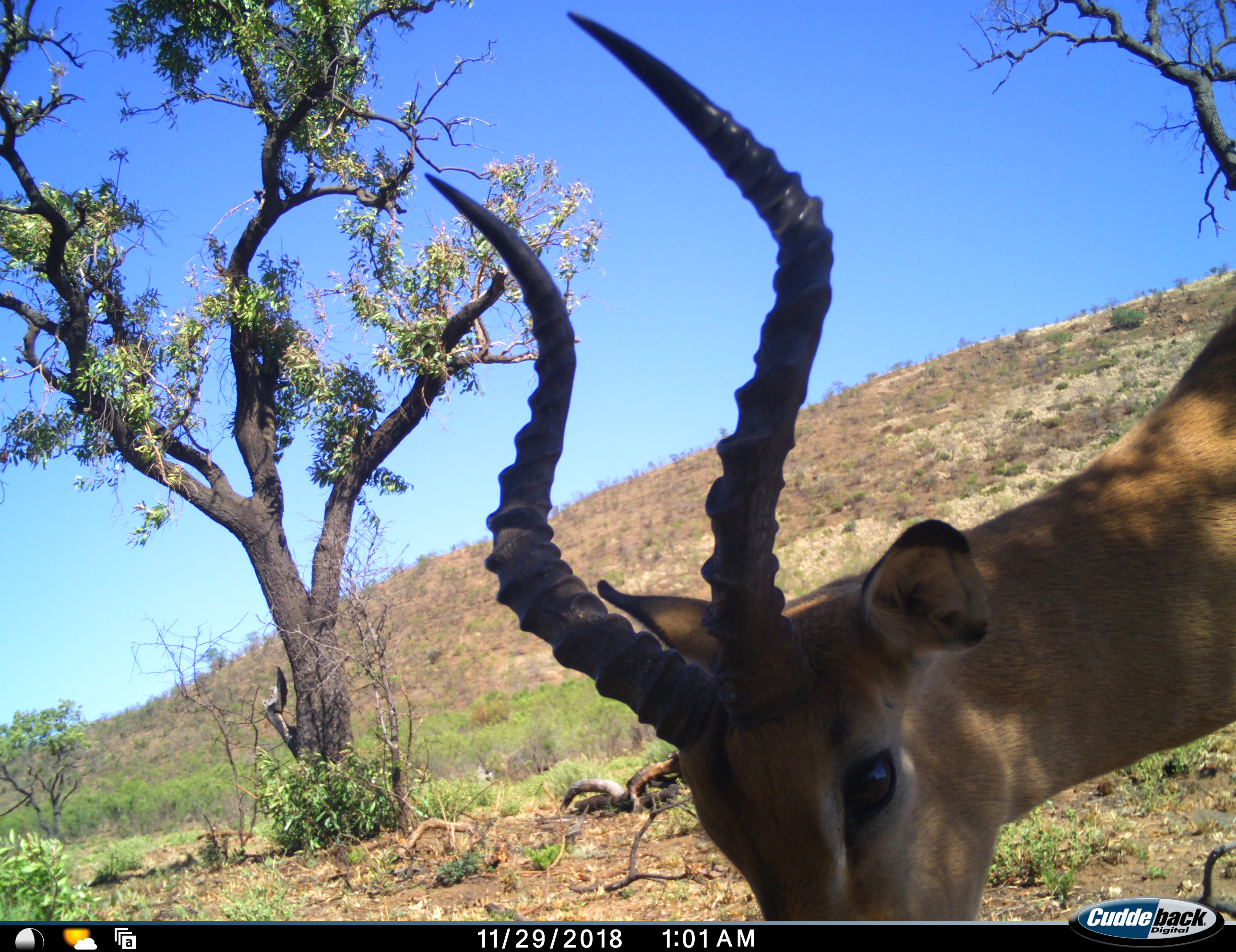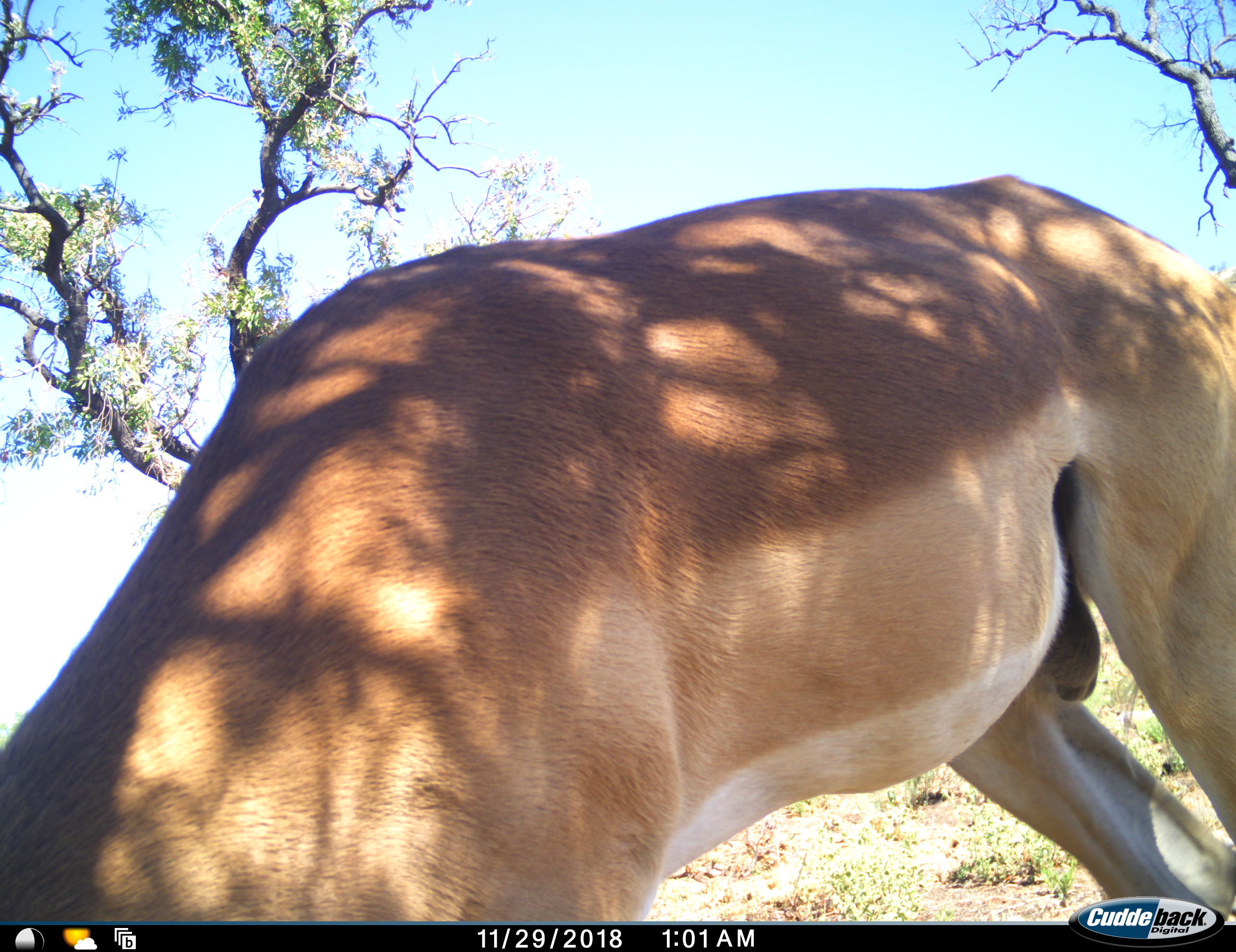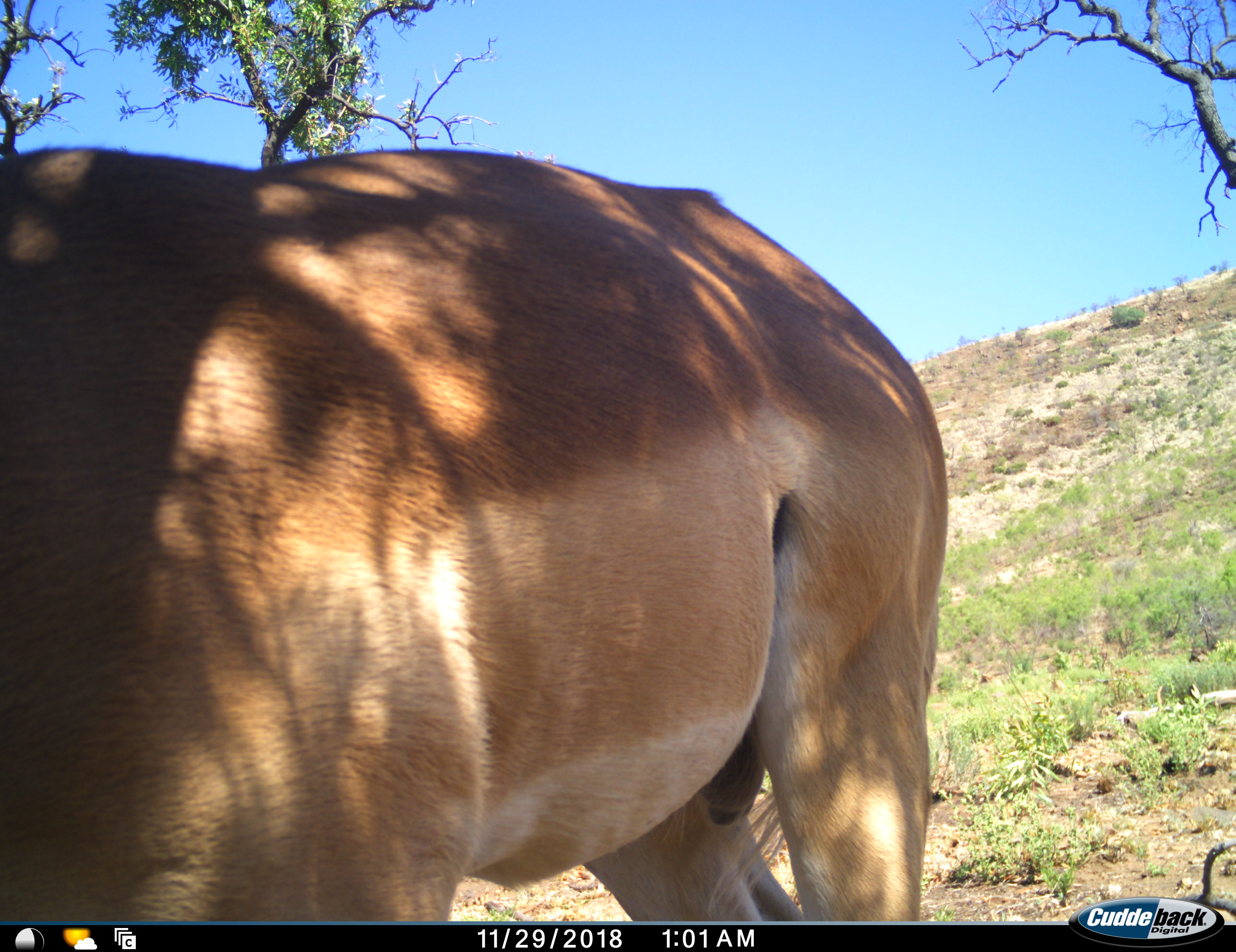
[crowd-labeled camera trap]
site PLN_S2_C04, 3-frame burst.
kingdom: Animalia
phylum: Chordata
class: Mammalia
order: Artiodactyla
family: Bovidae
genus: Aepyceros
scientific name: Aepyceros melampus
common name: impala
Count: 1.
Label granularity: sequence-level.